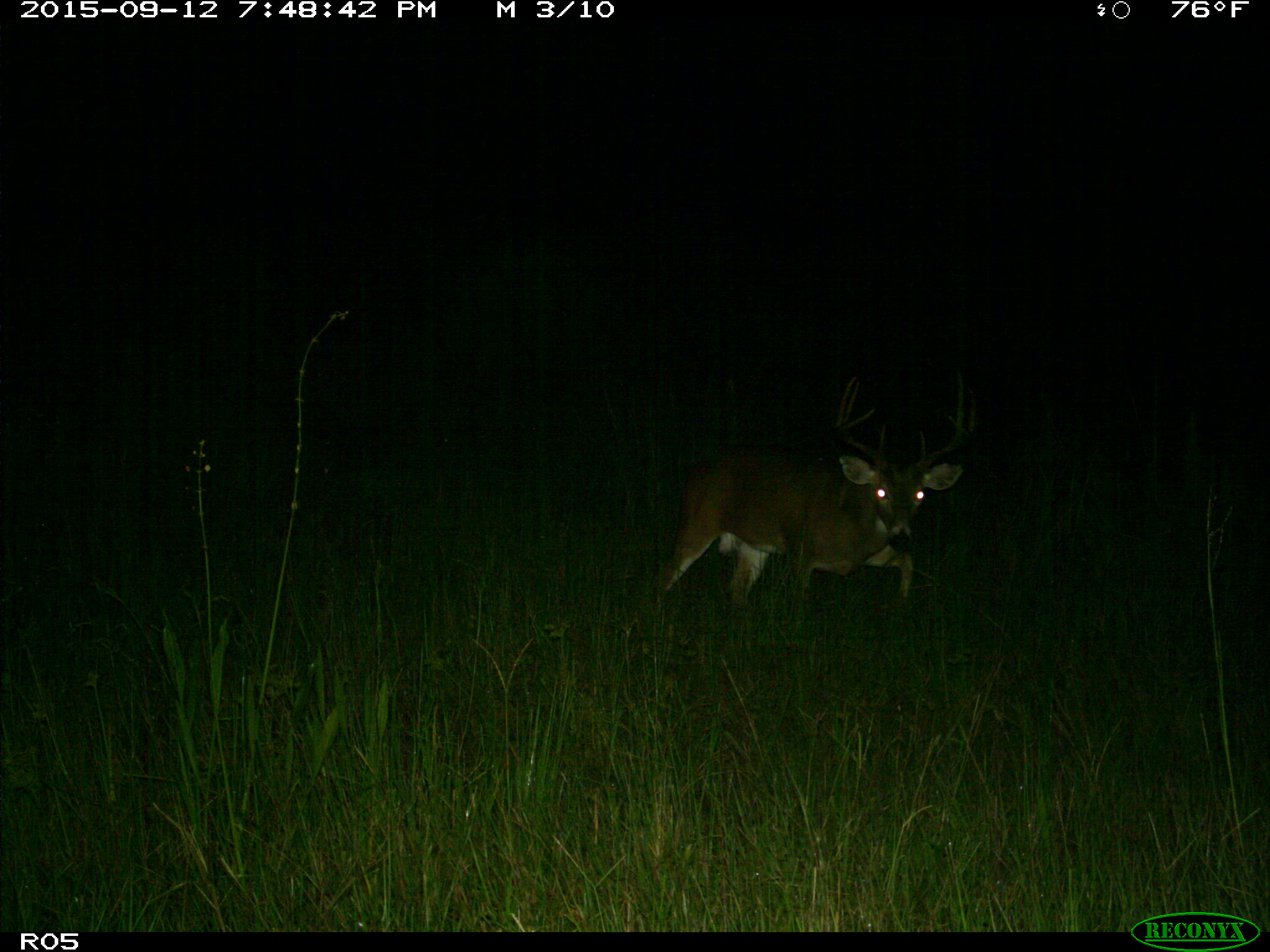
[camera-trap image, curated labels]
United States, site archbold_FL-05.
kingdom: Animalia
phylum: Chordata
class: Mammalia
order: Artiodactyla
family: Cervidae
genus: Odocoileus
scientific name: Odocoileus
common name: deer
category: unidentified deer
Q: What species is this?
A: Unidentified deer (deer) (Odocoileus).